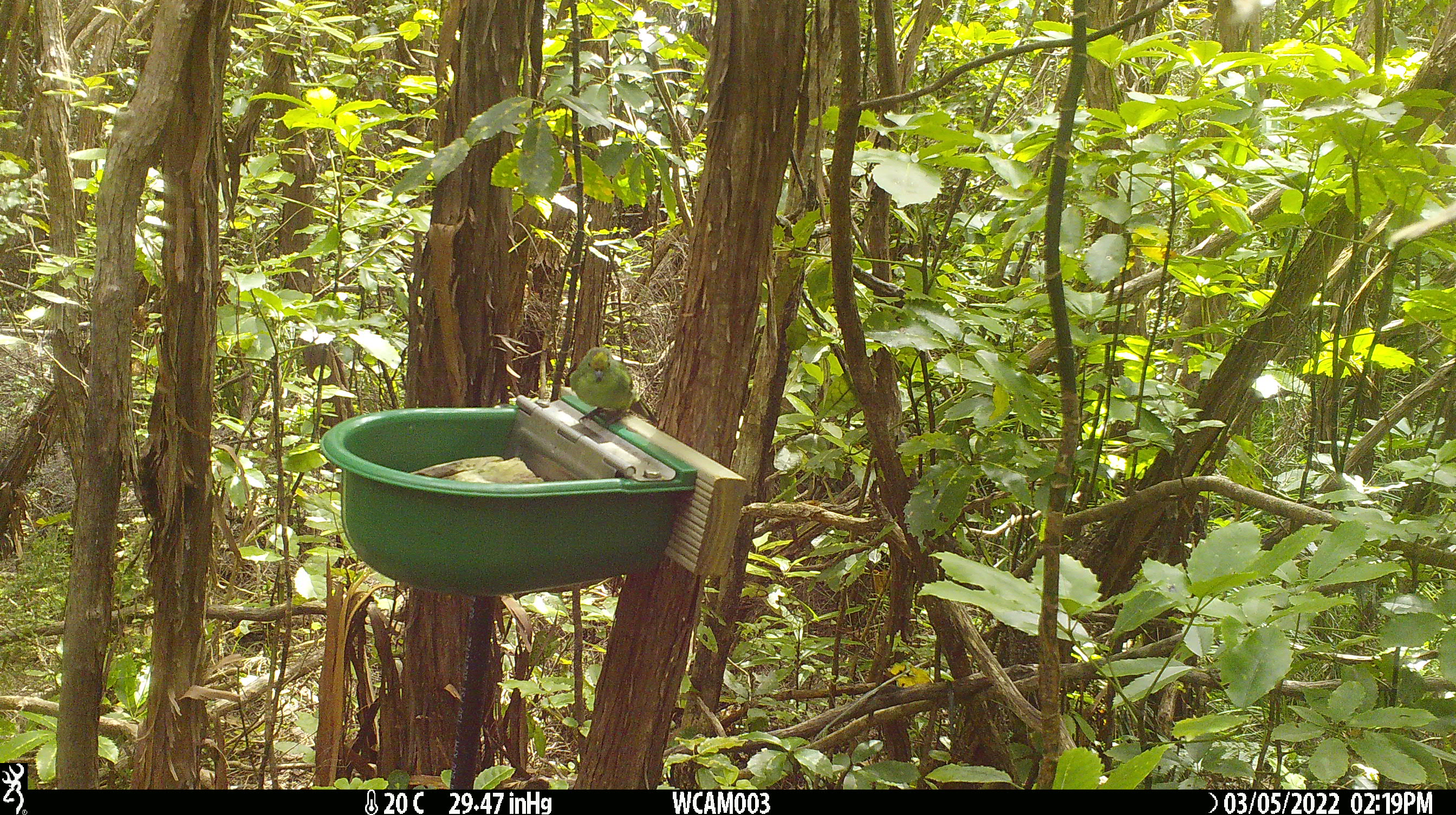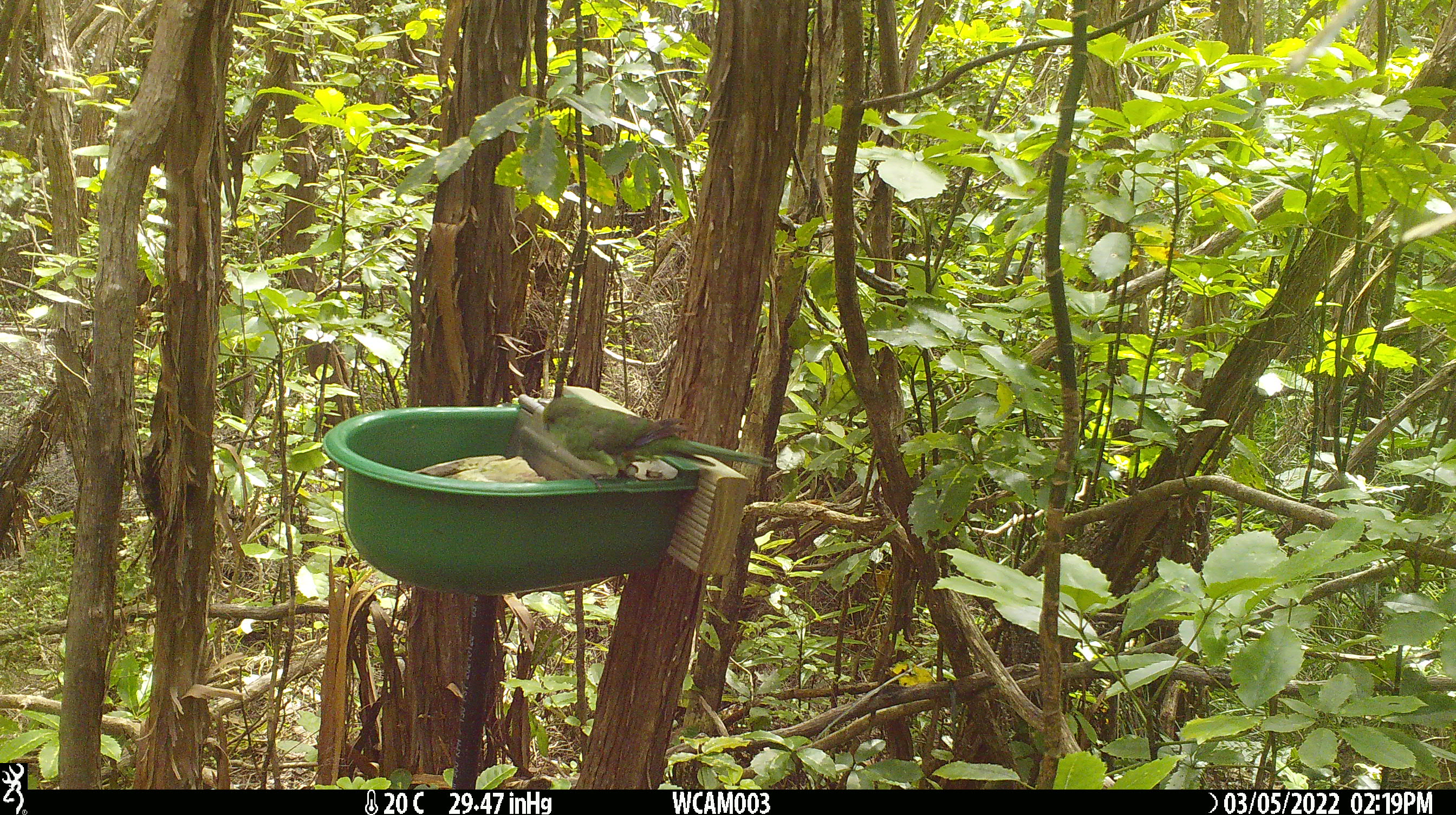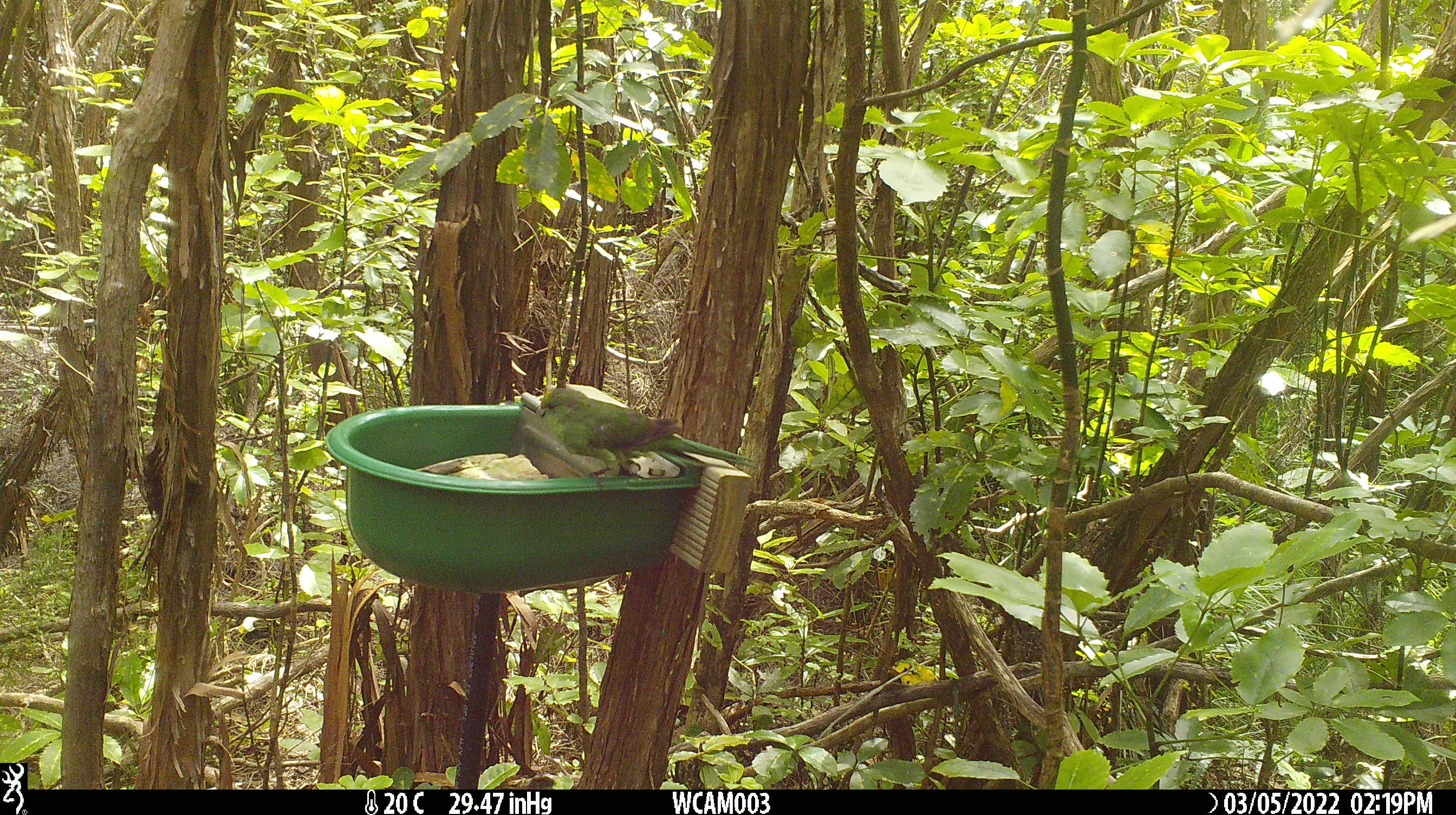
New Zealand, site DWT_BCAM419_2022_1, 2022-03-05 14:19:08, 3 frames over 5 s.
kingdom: Animalia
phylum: Chordata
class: Aves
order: Psittaciformes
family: Psittaculidae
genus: Cyanoramphus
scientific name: Cyanoramphus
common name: parakeet